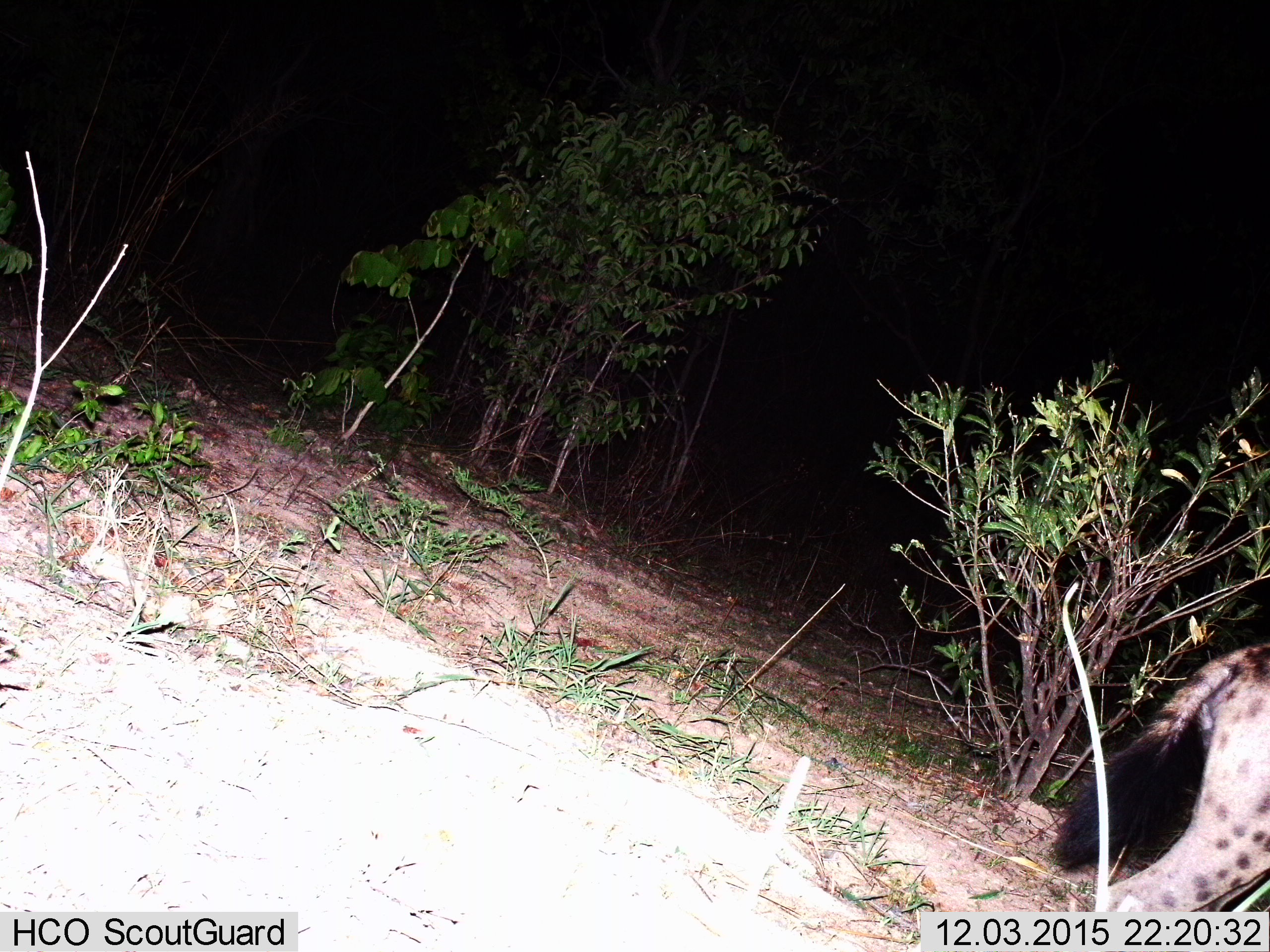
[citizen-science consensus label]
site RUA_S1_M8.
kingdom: Animalia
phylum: Chordata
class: Mammalia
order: Carnivora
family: Hyaenidae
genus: Crocuta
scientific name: Crocuta crocuta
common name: spotted hyena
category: hyenaspotted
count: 1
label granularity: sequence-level